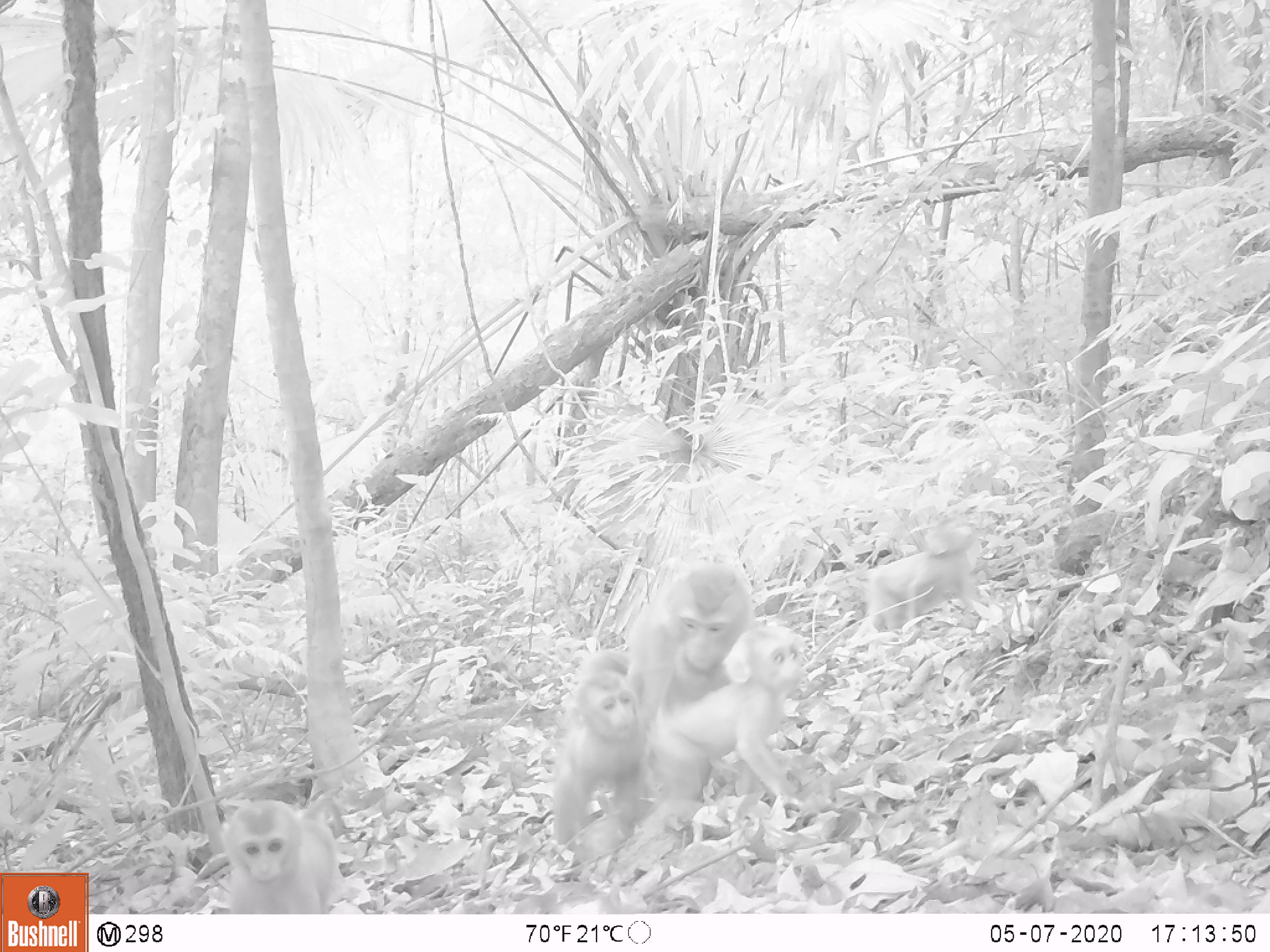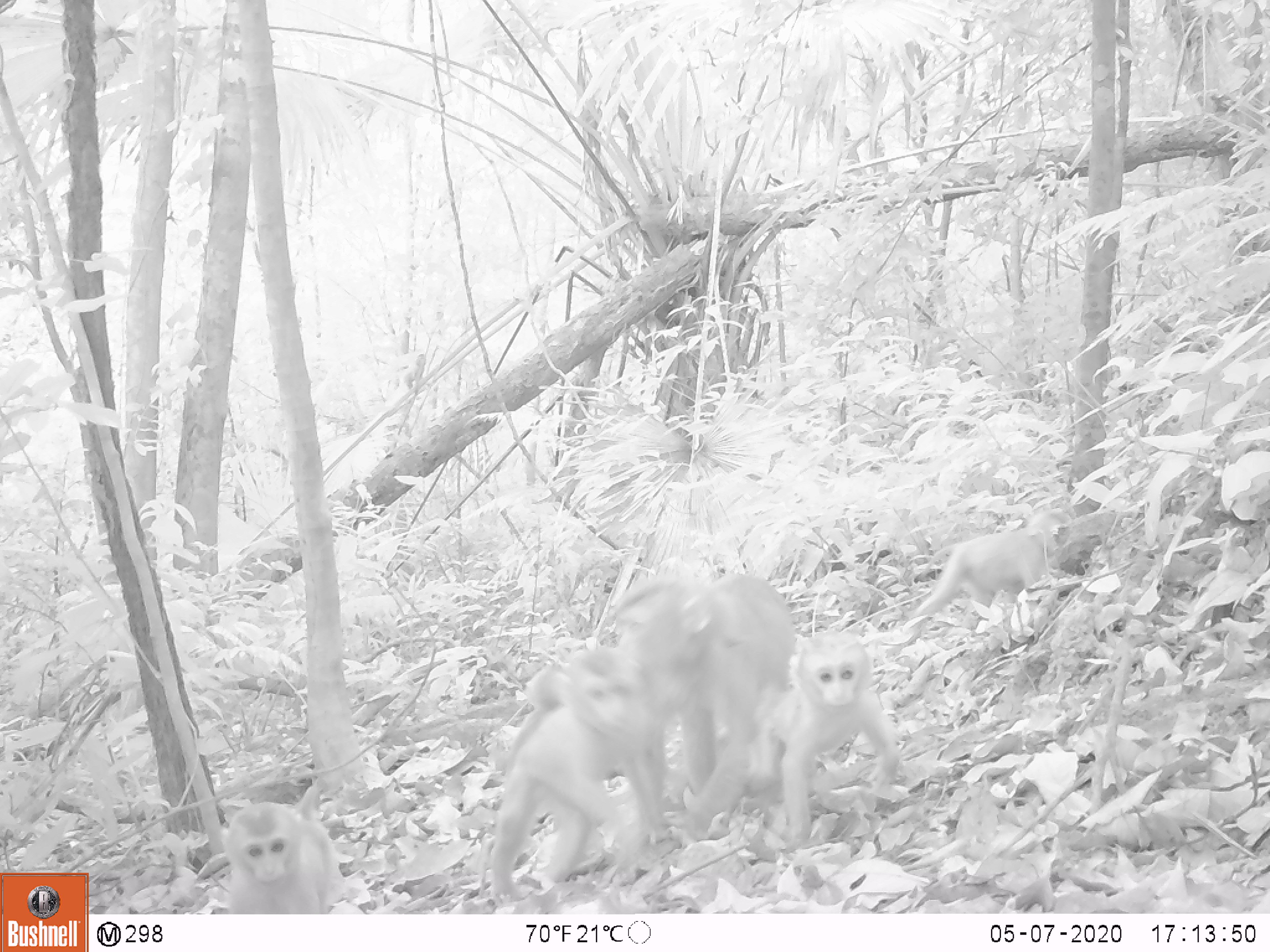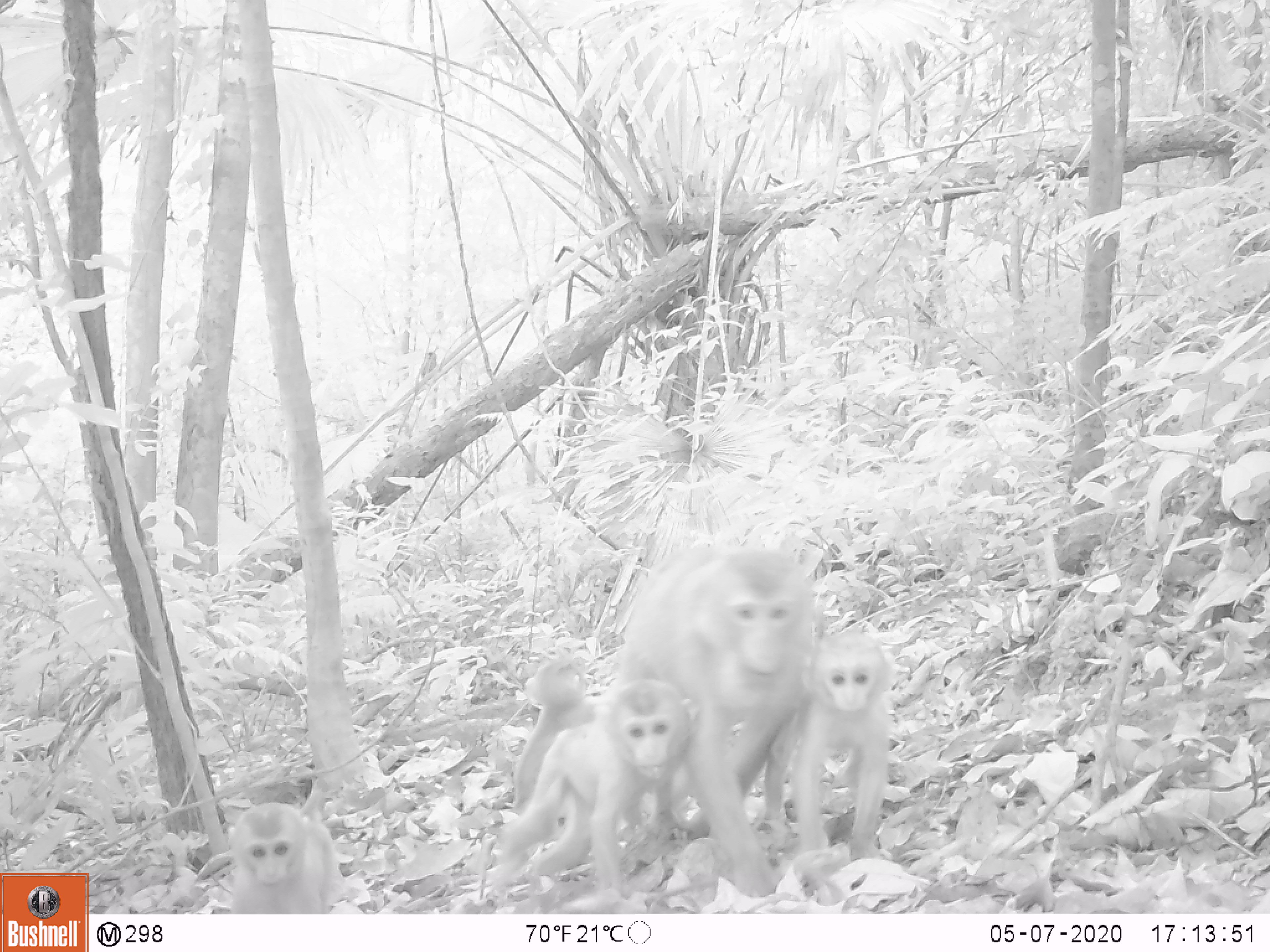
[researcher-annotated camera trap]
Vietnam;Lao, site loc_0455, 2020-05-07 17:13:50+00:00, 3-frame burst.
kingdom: Animalia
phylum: Chordata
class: Mammalia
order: Primates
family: Cercopithecidae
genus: Macaca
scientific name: Macaca nemestrina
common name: pig-tailed macaque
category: pig tailed macaque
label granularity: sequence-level